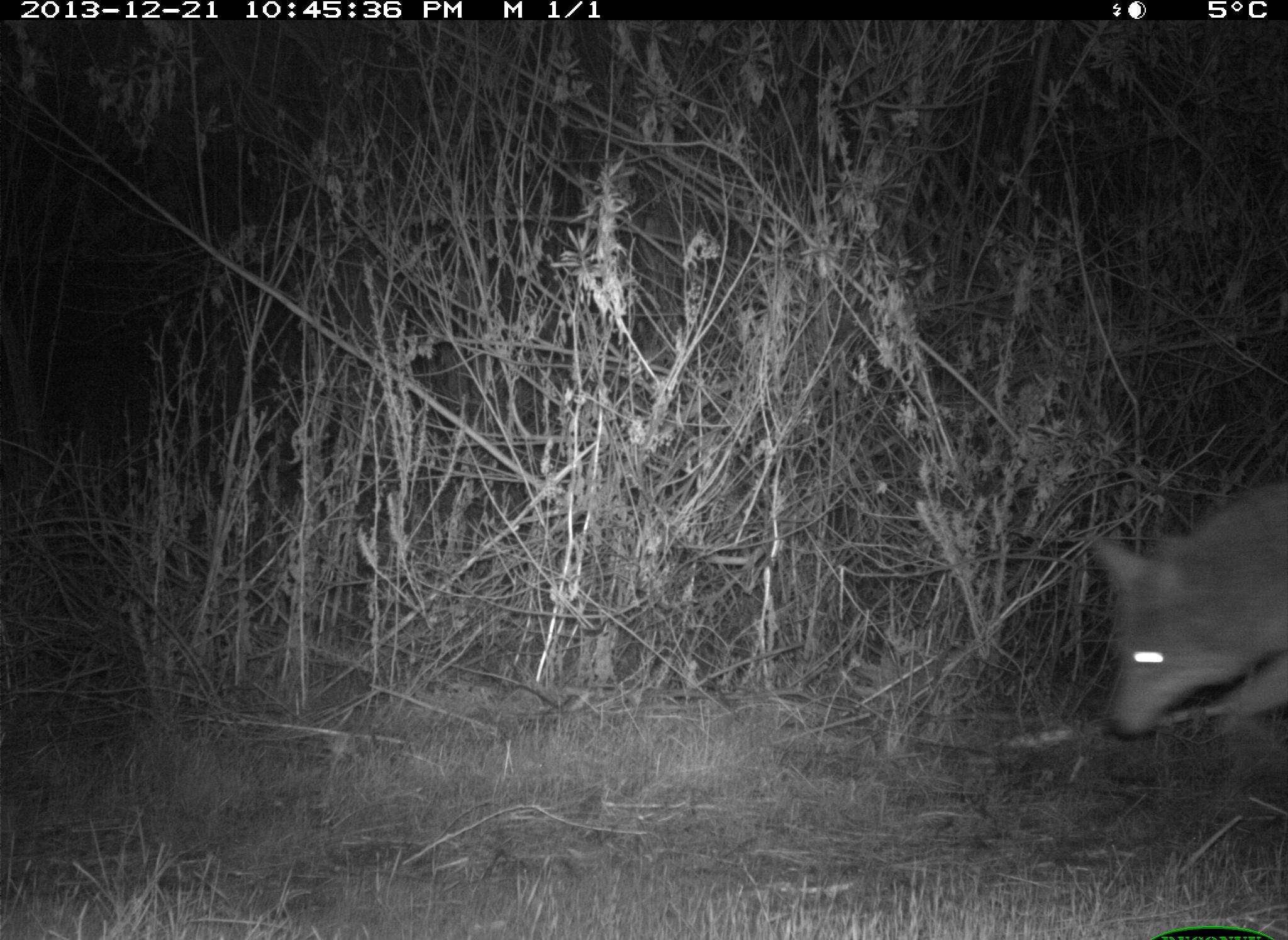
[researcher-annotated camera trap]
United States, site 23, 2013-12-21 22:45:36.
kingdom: Animalia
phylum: Chordata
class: Mammalia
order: Carnivora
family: Canidae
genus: Canis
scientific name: Canis latrans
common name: coyote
Coyote (Canis latrans).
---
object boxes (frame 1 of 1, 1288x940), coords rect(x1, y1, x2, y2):
coyote: rect(1085, 482, 1288, 745)